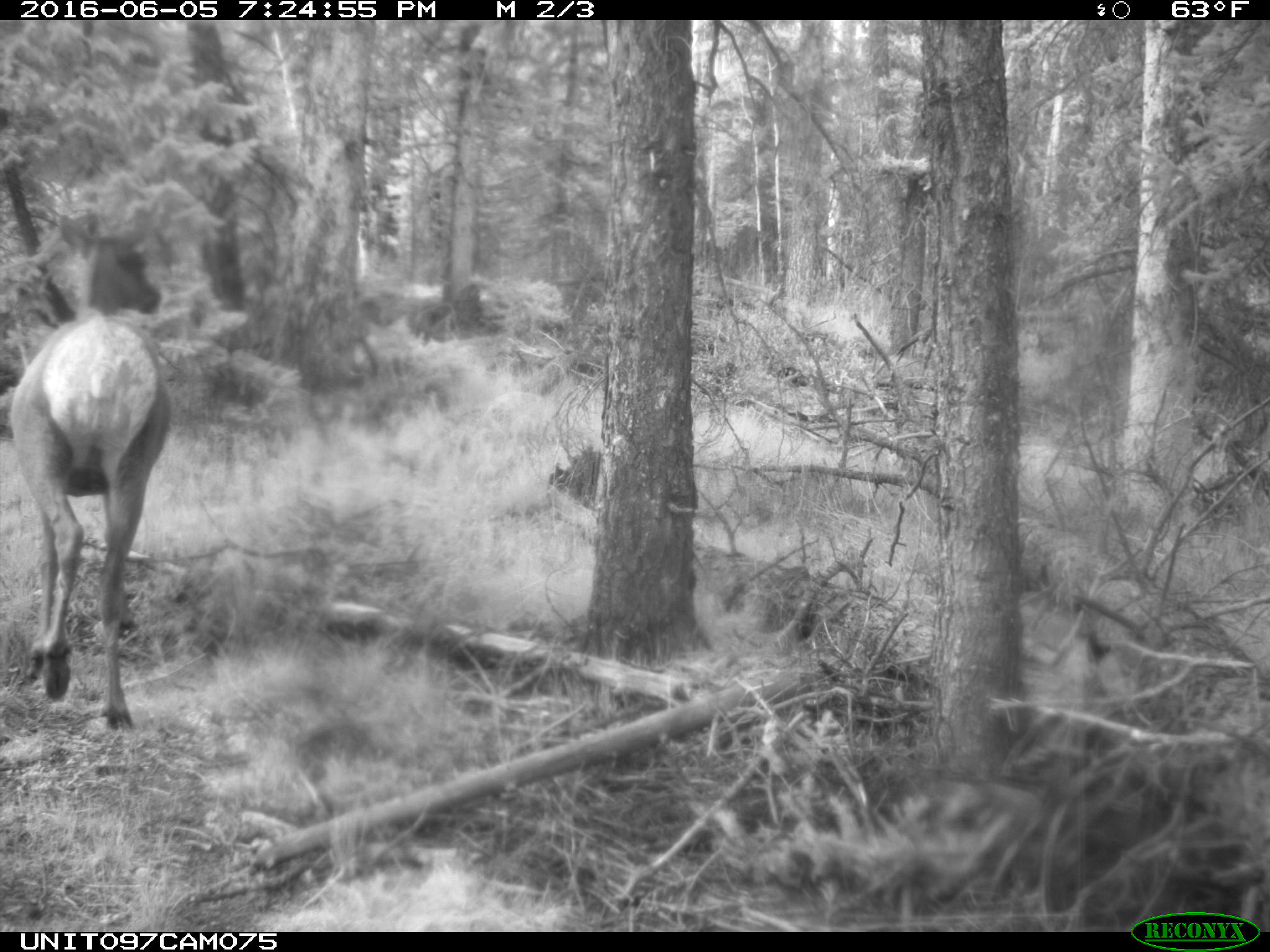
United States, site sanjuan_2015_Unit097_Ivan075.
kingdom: Animalia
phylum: Chordata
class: Mammalia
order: Artiodactyla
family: Cervidae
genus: Cervus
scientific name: Cervus elaphus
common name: red deer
Cervus elaphus (red deer).